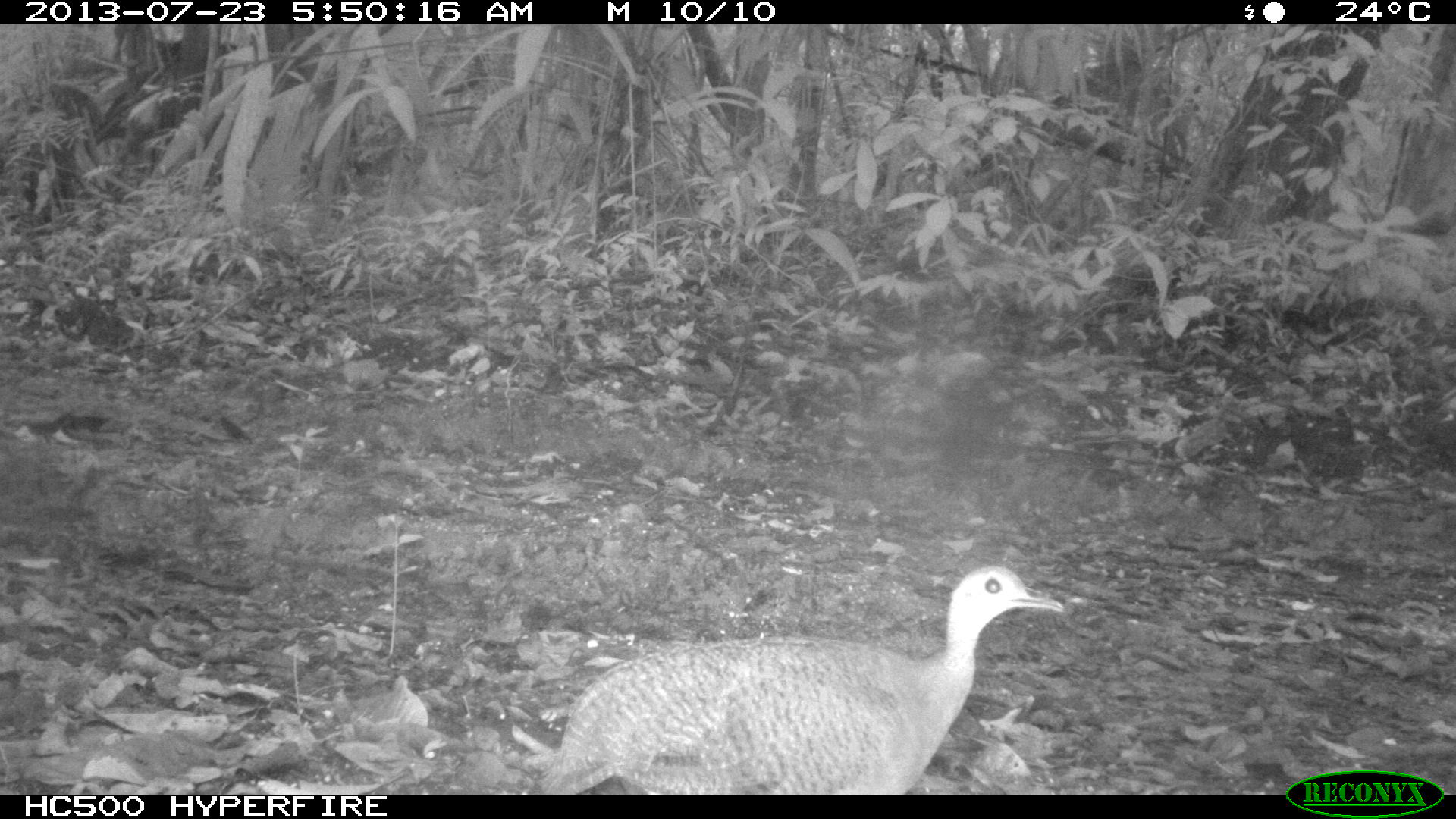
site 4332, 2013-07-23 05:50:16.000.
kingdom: Animalia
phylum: Chordata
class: Aves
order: Tinamiformes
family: Tinamidae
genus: Tinamus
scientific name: Tinamus major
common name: great tinamou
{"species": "Tinamus major (great tinamou)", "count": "1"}